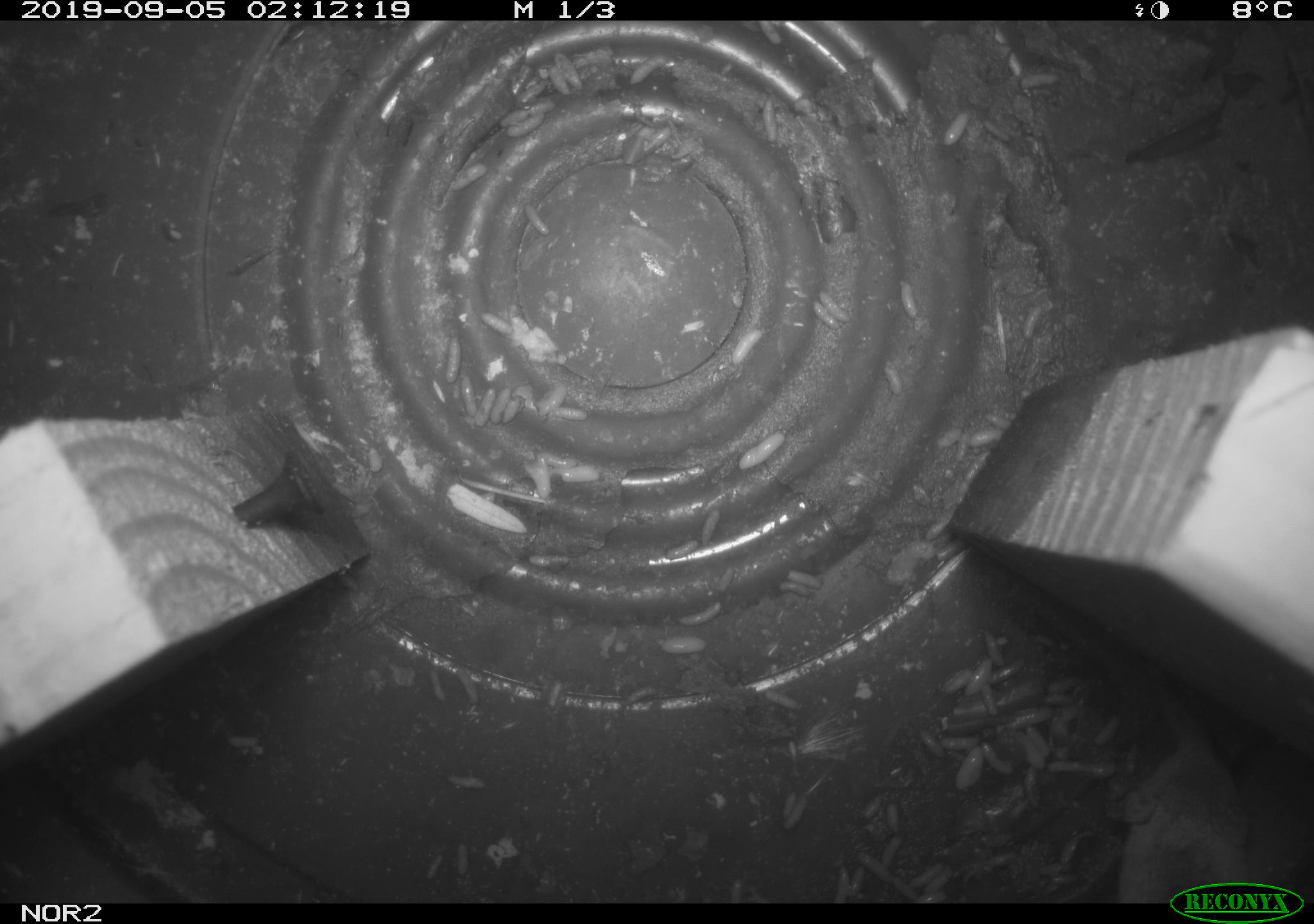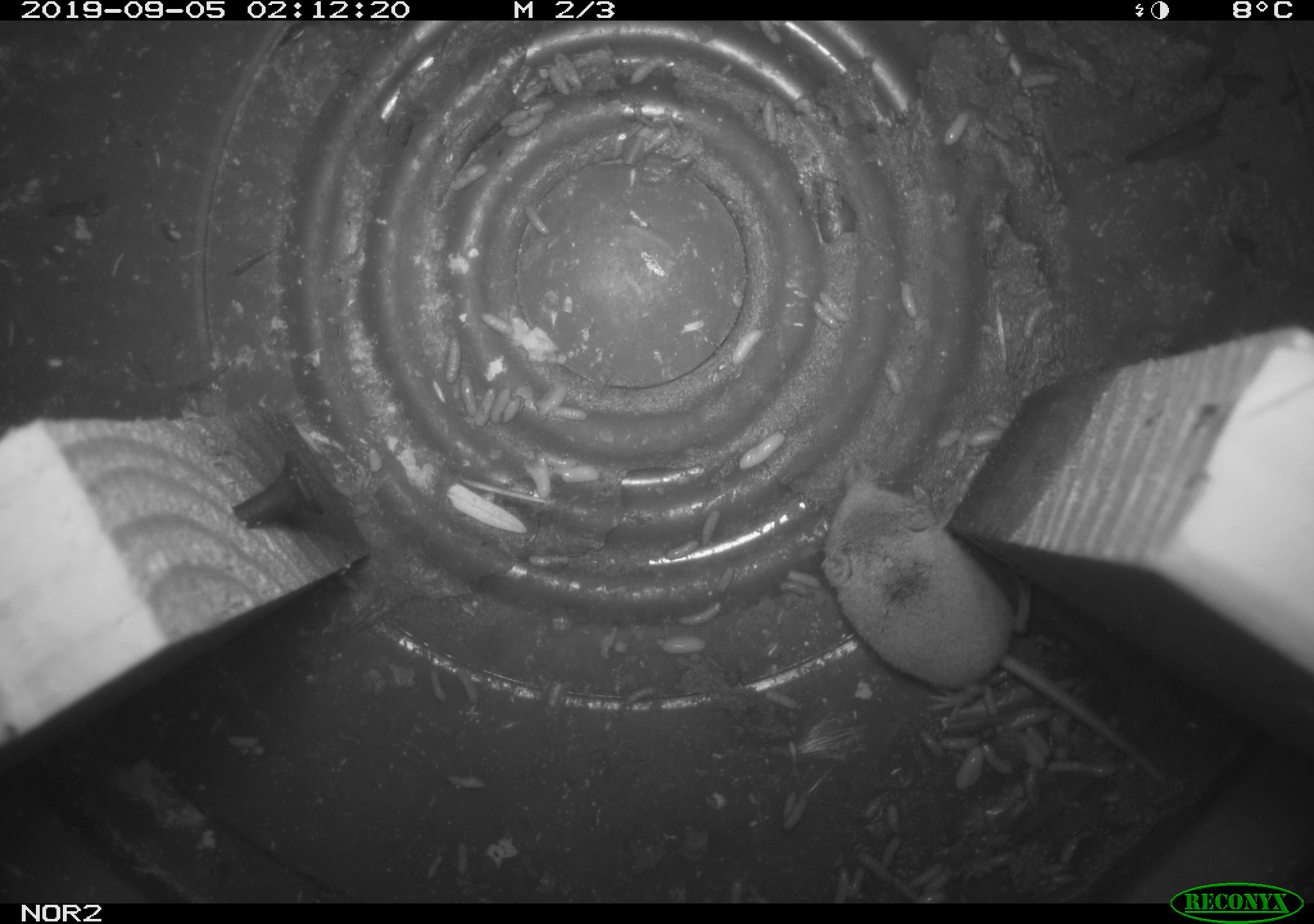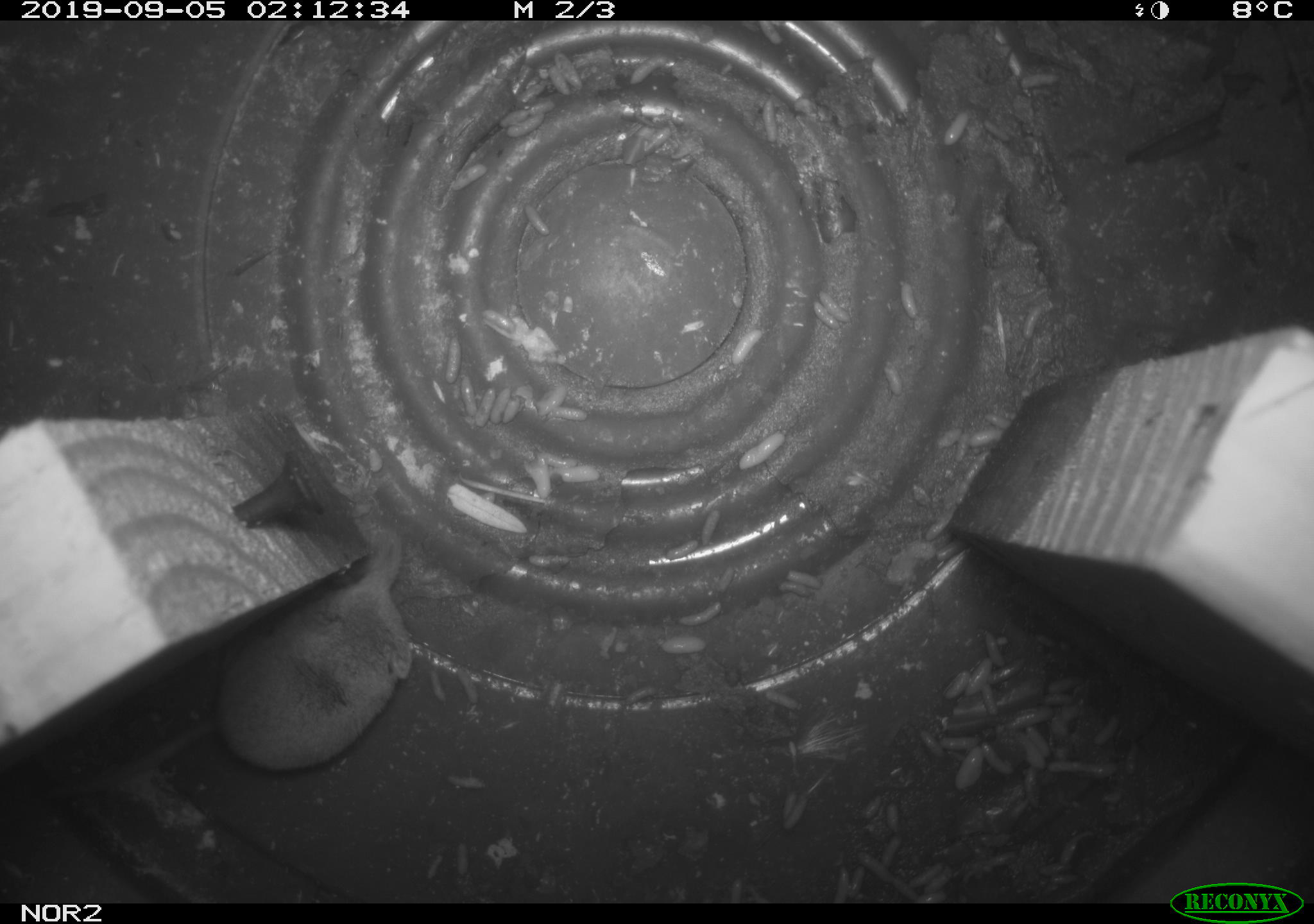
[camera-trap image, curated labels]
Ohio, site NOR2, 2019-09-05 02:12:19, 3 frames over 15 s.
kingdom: Animalia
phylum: Chordata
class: Mammalia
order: Eulipotyphla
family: Soricidae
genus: Sorex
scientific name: Sorex cinereus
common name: masked shrew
Masked shrew (Sorex cinereus).